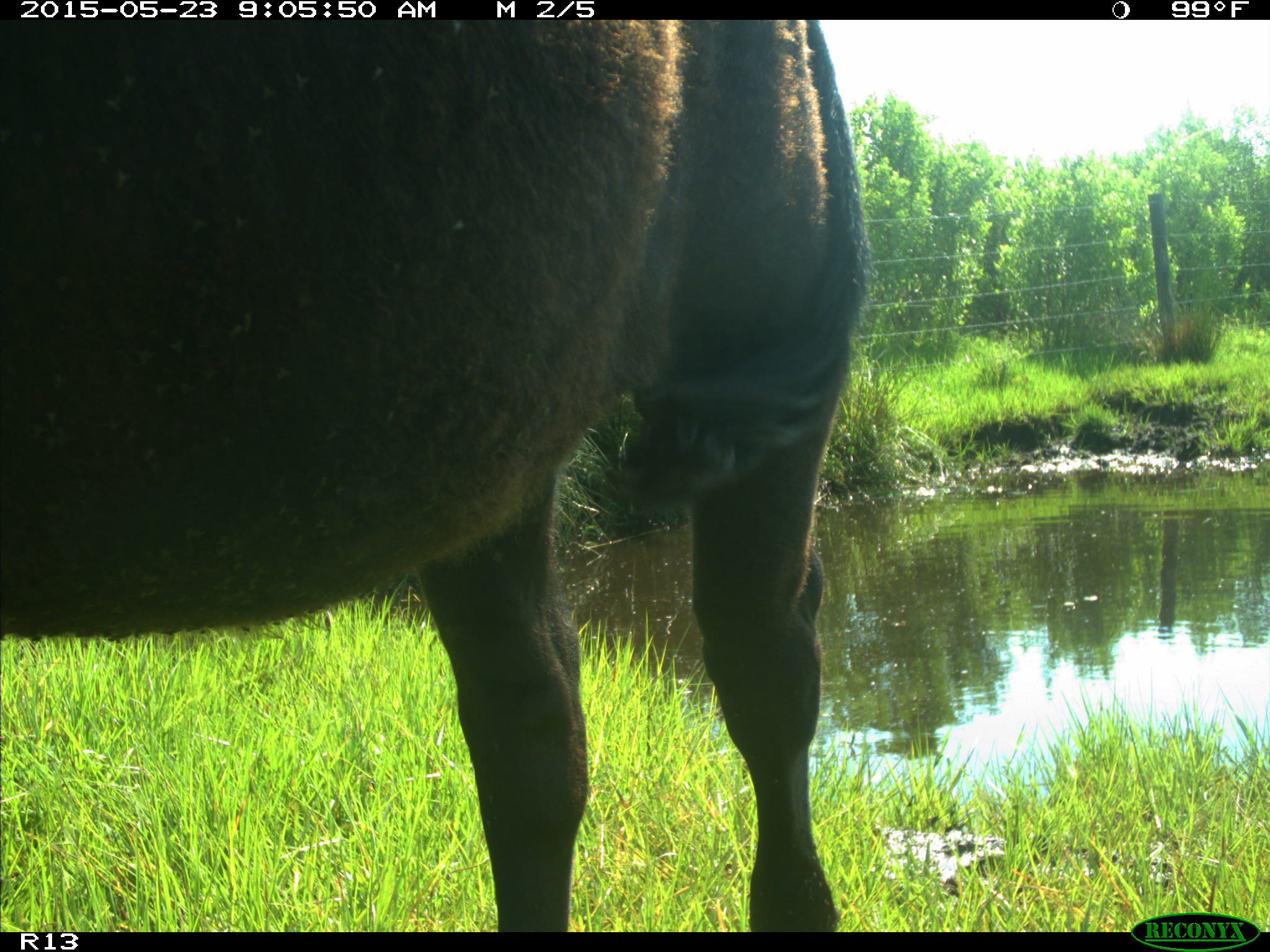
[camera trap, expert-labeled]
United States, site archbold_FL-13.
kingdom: Animalia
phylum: Chordata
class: Mammalia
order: Artiodactyla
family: Bovidae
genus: Bos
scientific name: Bos taurus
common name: domestic cow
Bos taurus (domestic cow).